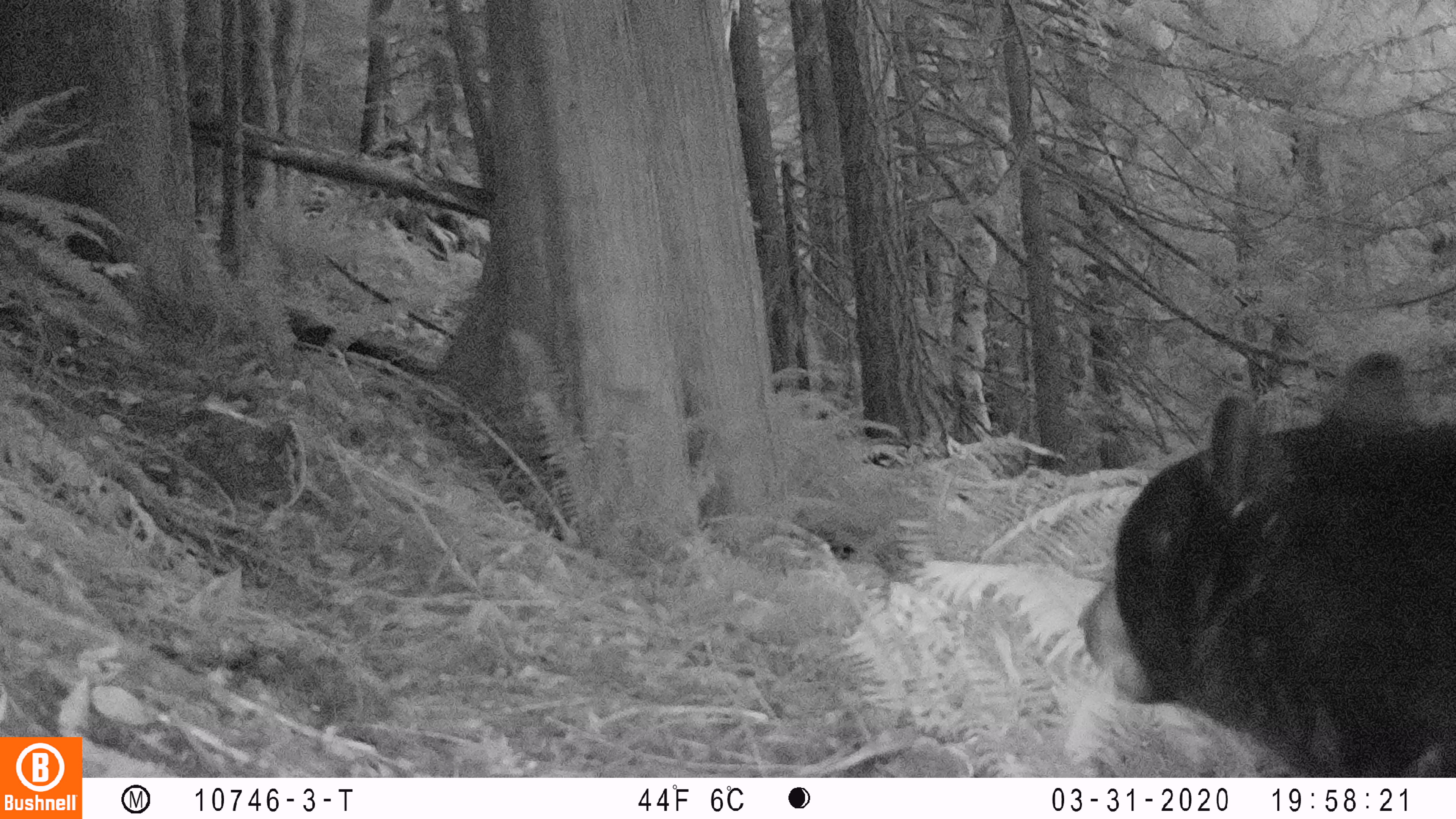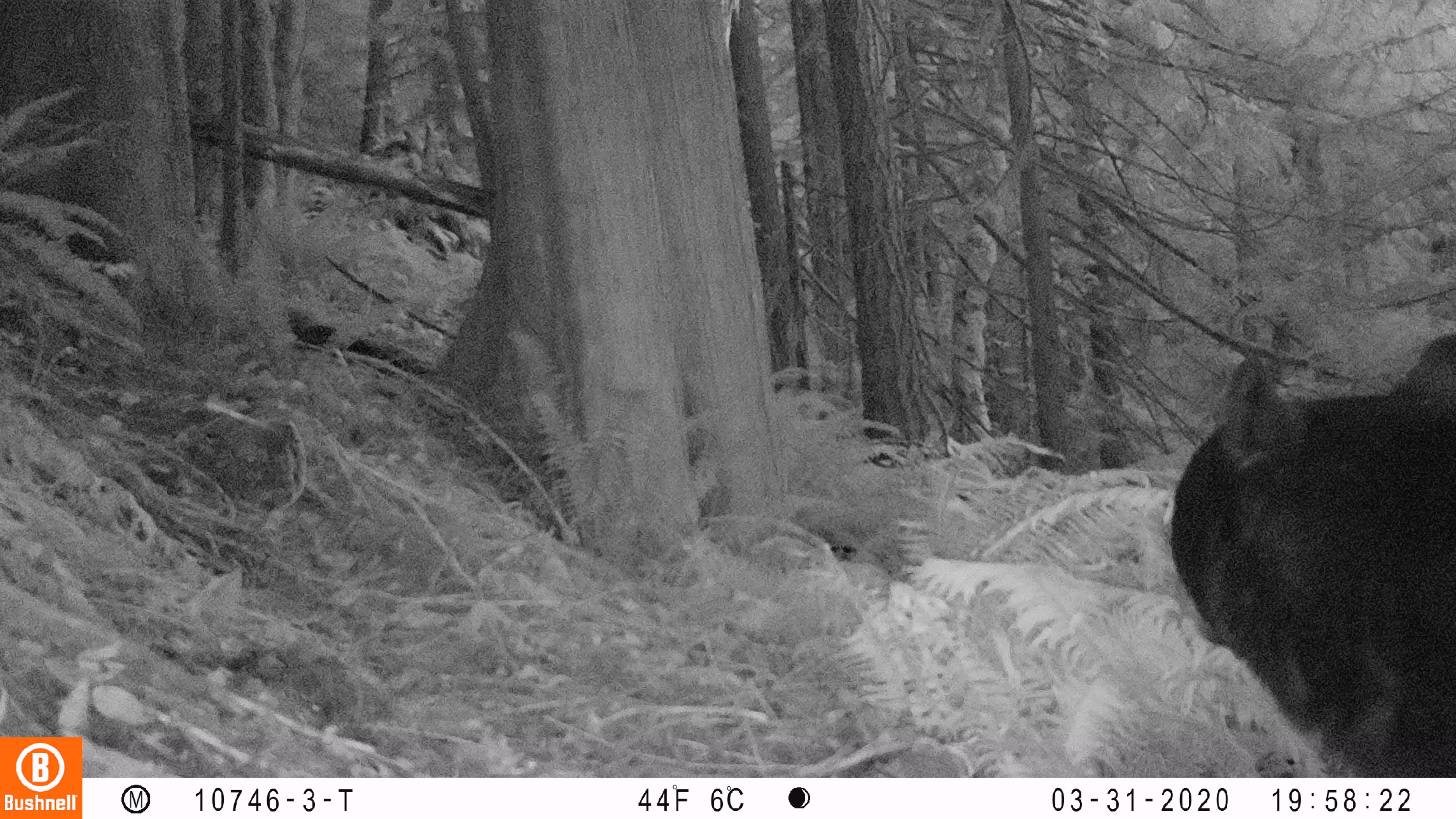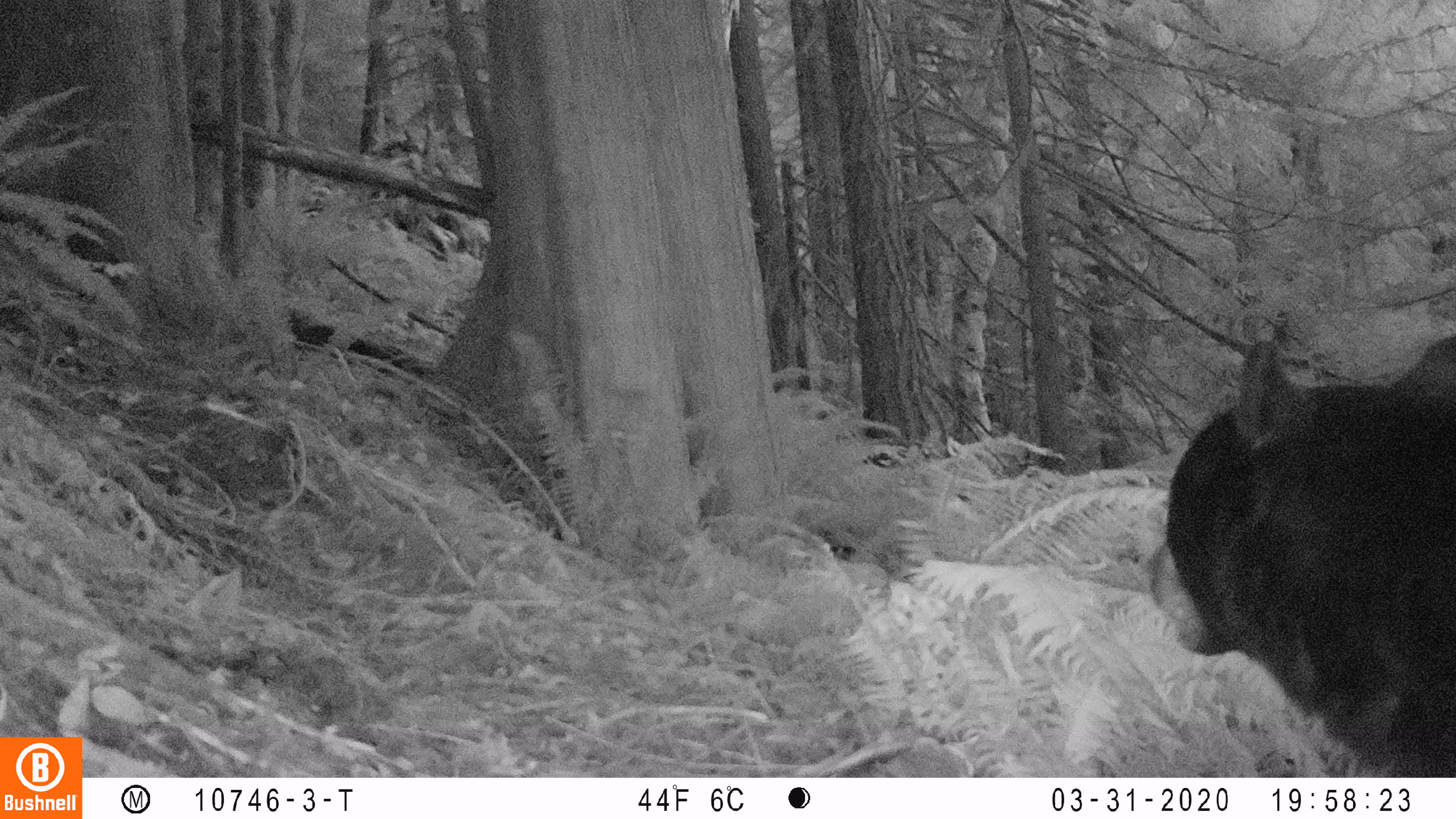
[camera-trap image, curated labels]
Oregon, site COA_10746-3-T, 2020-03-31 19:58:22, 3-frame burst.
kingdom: Animalia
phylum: Chordata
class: Mammalia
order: Carnivora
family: Ursidae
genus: Ursus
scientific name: Ursus americanus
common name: american black bear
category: black bear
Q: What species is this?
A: Black bear (american black bear) (Ursus americanus).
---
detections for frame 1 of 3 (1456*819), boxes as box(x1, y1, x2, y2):
black bear: box(1070, 349, 1454, 766)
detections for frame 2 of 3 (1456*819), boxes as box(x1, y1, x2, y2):
black bear: box(1171, 330, 1451, 772)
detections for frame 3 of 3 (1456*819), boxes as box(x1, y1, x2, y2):
black bear: box(1145, 331, 1452, 770)